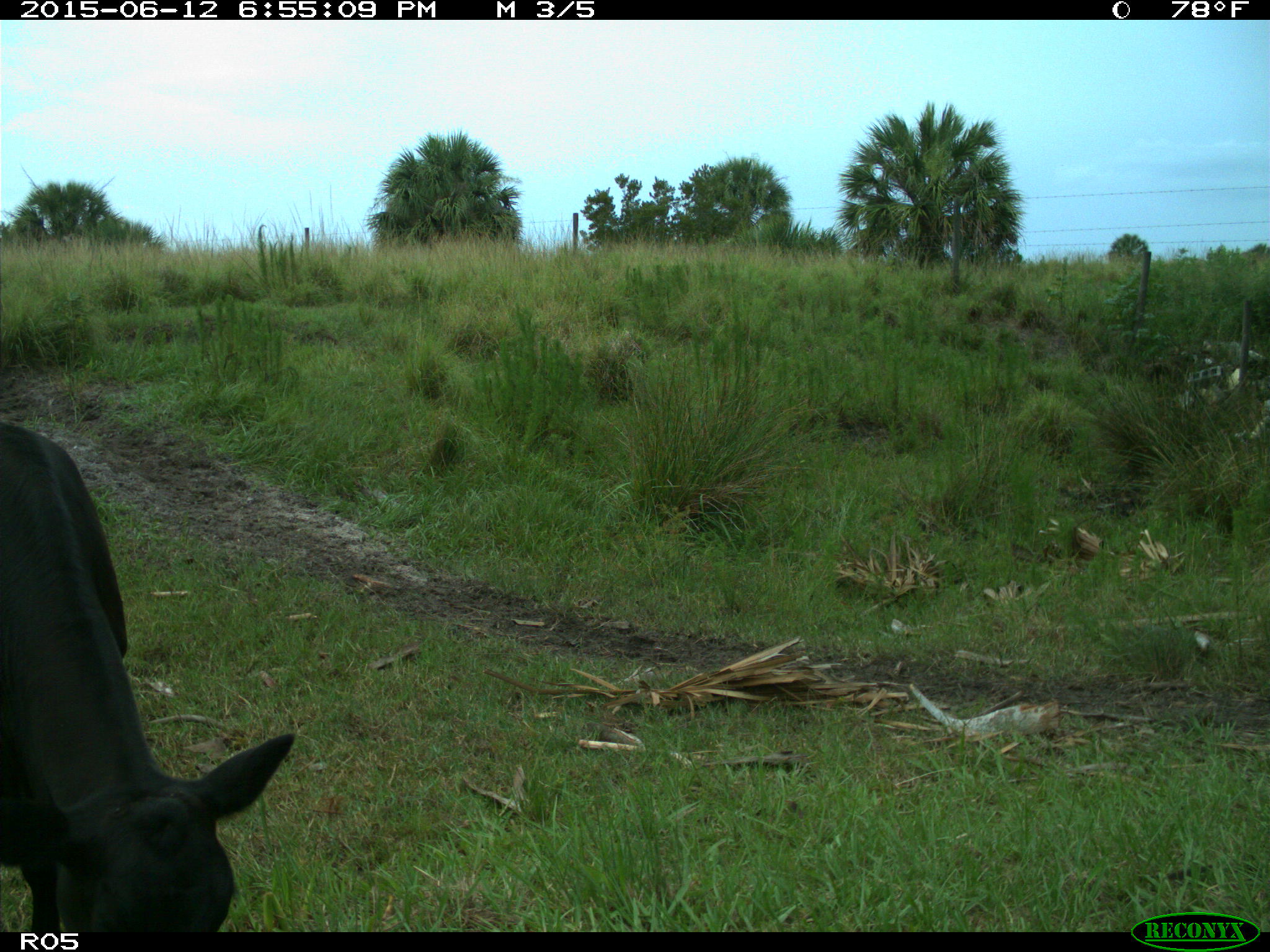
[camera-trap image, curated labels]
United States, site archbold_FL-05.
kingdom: Animalia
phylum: Chordata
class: Mammalia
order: Artiodactyla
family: Bovidae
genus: Bos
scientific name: Bos taurus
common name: domestic cow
Bos taurus (domestic cow).